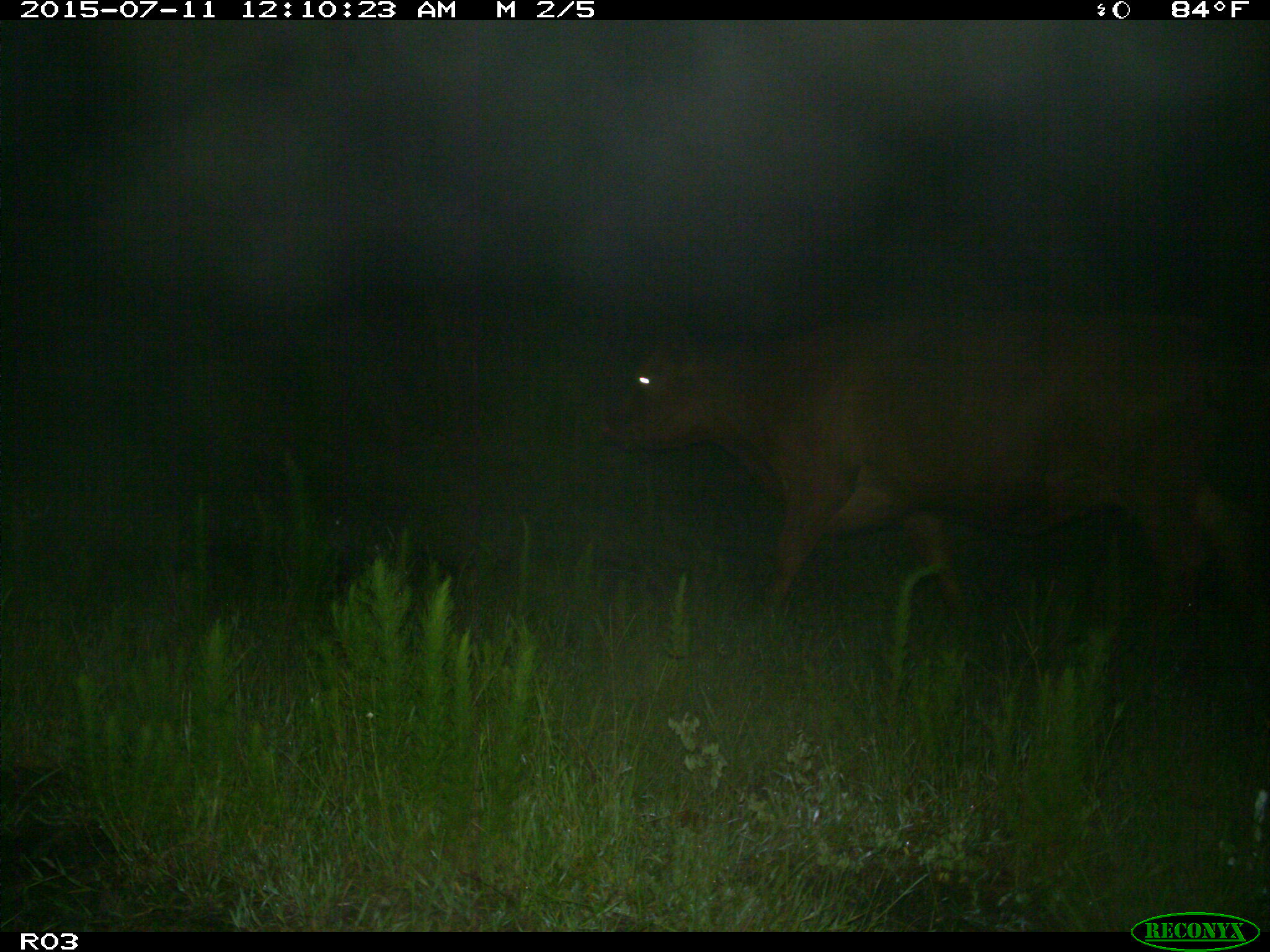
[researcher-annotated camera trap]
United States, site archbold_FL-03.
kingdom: Animalia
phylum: Chordata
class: Mammalia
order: Artiodactyla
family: Bovidae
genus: Bos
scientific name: Bos taurus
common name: domestic cow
Bos taurus (domestic cow).